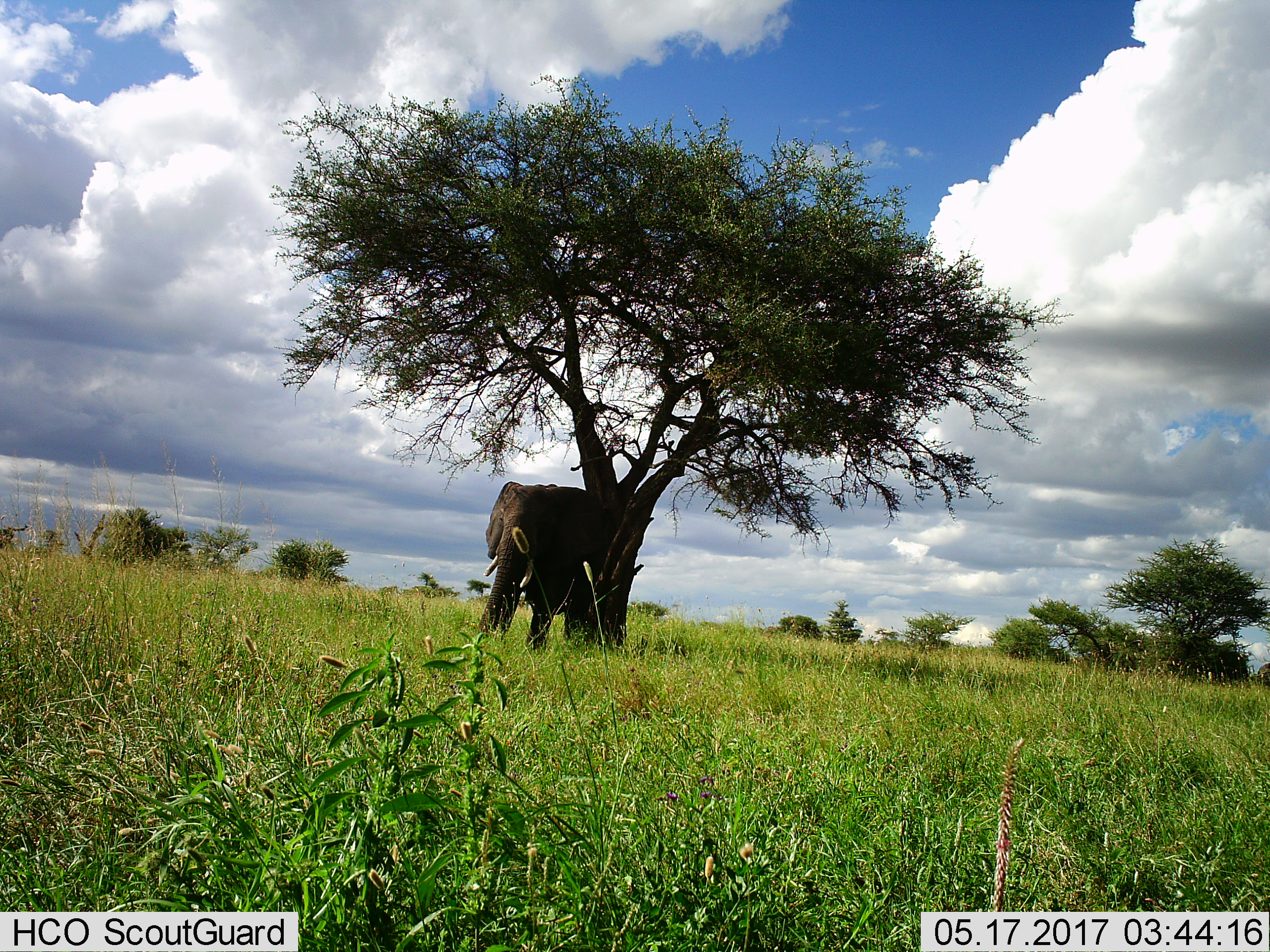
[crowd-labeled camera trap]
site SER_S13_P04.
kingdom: Animalia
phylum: Chordata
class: Mammalia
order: Proboscidea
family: Elephantidae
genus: Loxodonta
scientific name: Loxodonta africana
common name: african bush elephant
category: elephant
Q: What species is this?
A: Elephant (african bush elephant) (Loxodonta africana).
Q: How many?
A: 1.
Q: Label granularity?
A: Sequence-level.